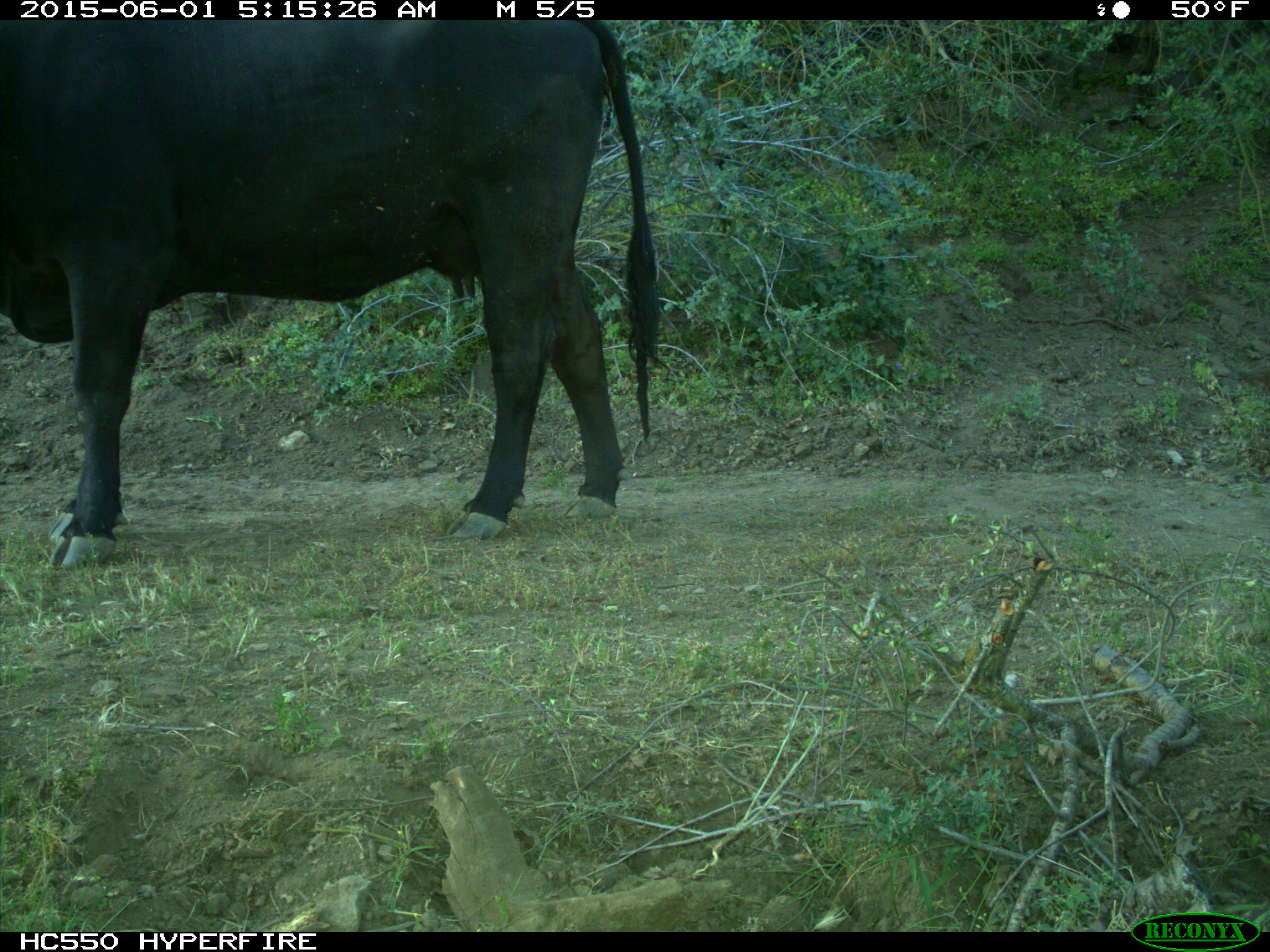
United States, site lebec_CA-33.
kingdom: Animalia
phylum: Chordata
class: Mammalia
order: Artiodactyla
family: Bovidae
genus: Bos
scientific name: Bos taurus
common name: domestic cow